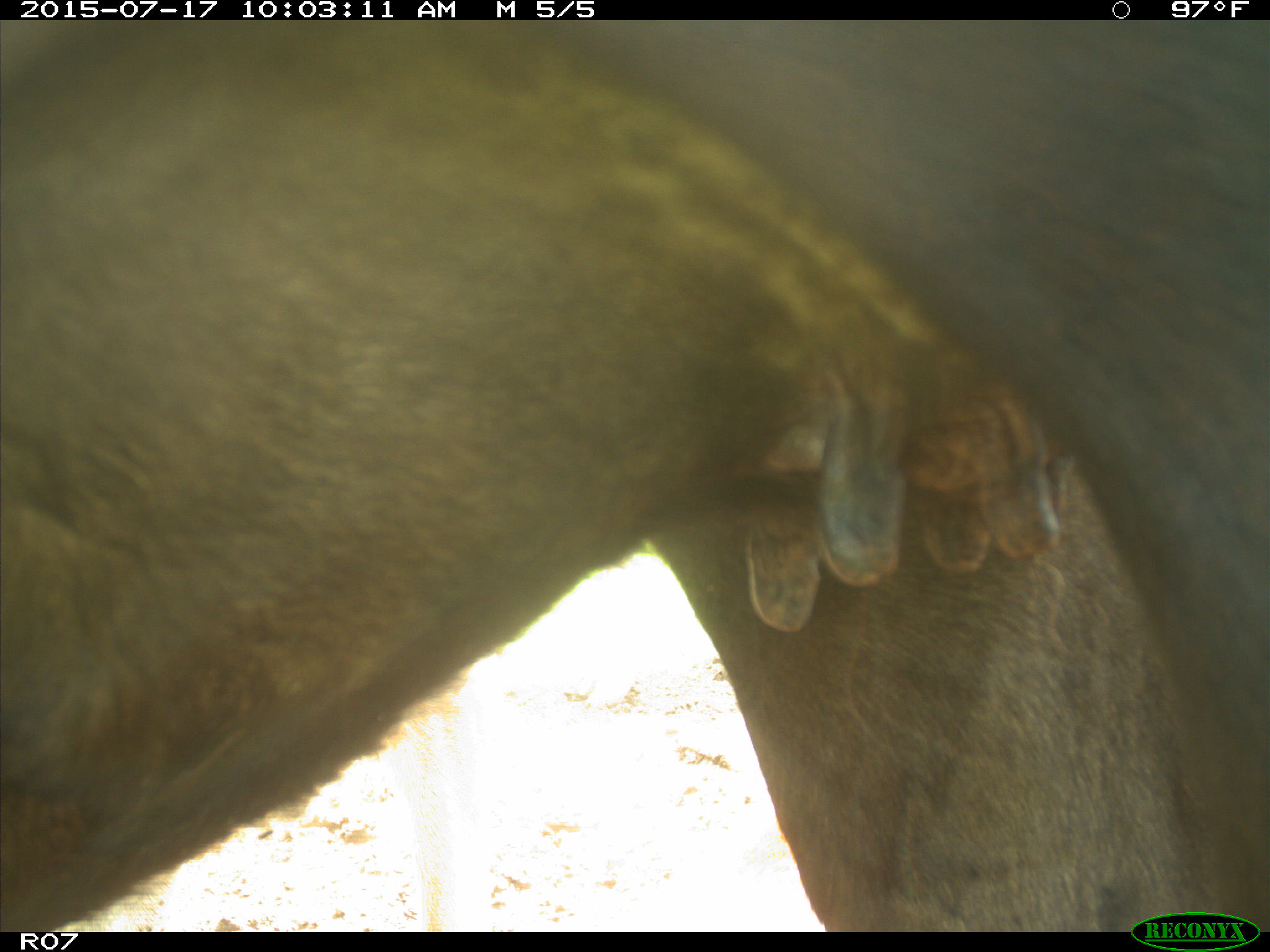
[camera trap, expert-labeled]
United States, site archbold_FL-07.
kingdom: Animalia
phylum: Chordata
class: Mammalia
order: Artiodactyla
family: Bovidae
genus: Bos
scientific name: Bos taurus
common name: domestic cow